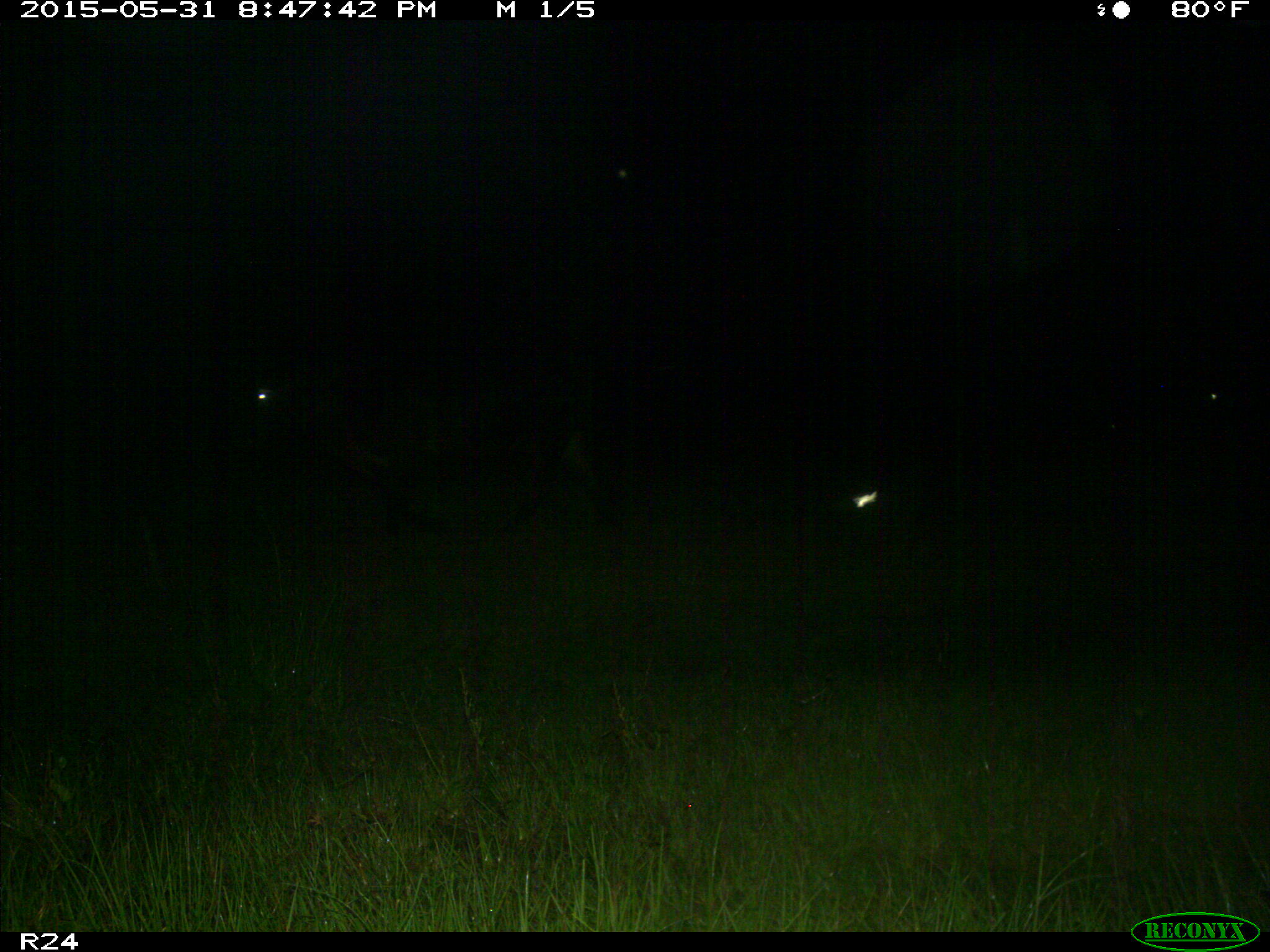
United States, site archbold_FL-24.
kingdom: Animalia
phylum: Chordata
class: Mammalia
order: Artiodactyla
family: Bovidae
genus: Bos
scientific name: Bos taurus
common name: domestic cow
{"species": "Bos taurus (domestic cow)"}